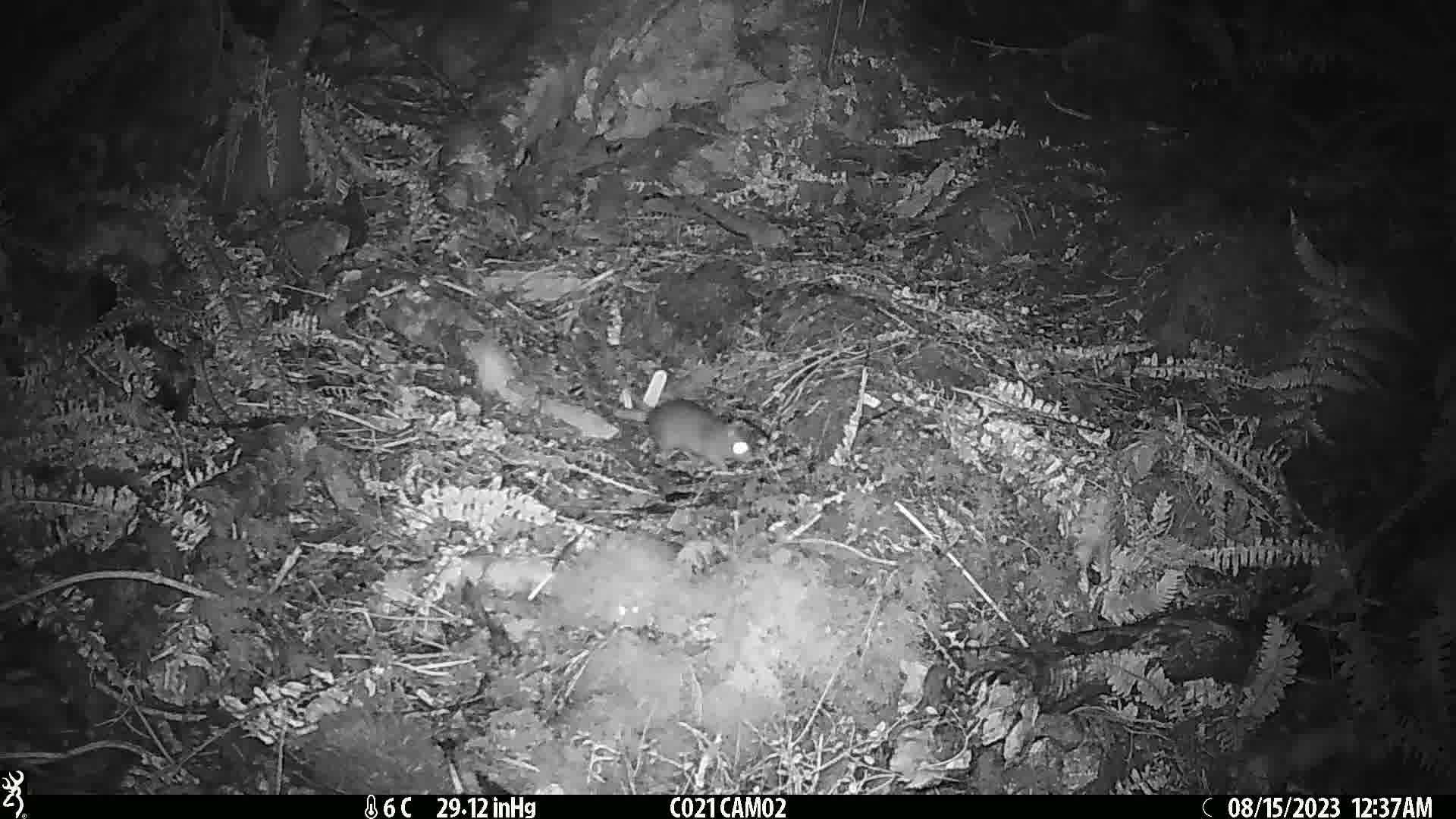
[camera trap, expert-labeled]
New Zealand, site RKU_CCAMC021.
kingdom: Animalia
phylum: Chordata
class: Mammalia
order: Rodentia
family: Muridae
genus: Rattus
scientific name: Rattus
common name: rat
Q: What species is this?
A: Rat (Rattus).